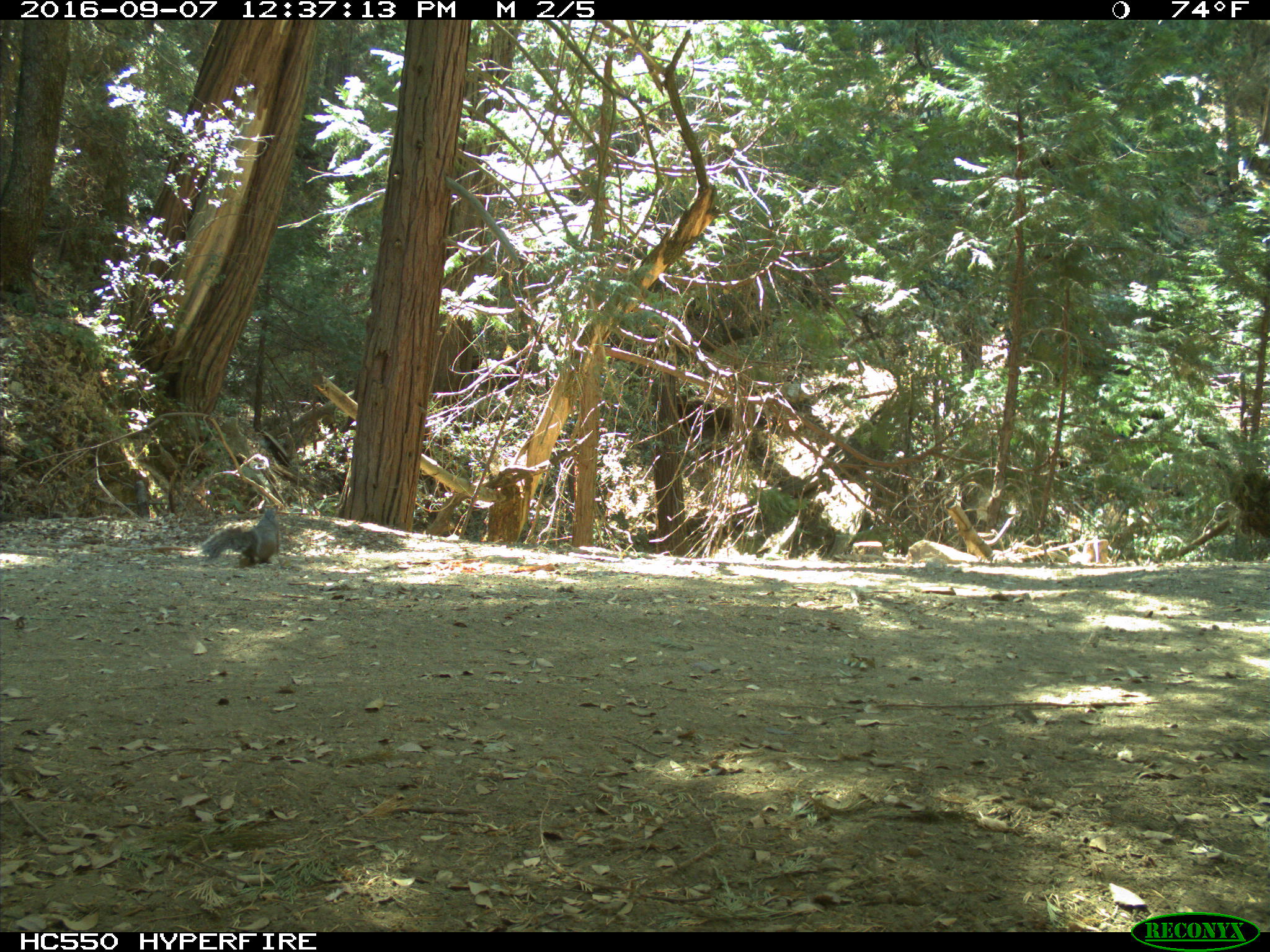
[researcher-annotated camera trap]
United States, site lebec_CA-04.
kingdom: Animalia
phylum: Chordata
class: Mammalia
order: Rodentia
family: Sciuridae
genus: Sciurus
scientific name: Sciurus carolinensis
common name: eastern gray squirrel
Sciurus carolinensis (eastern gray squirrel).